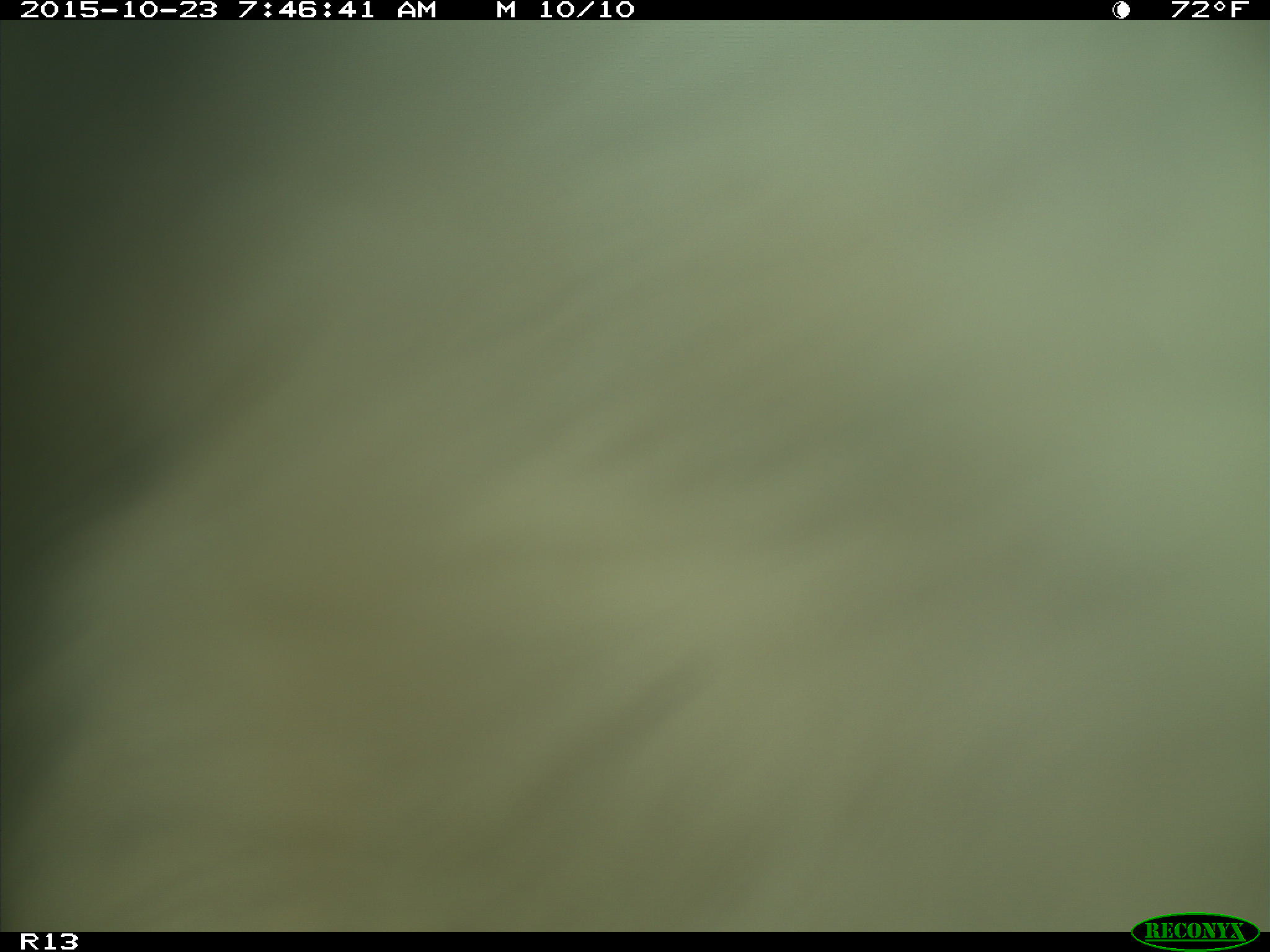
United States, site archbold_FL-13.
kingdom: Animalia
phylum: Chordata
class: Mammalia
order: Artiodactyla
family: Bovidae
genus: Bos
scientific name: Bos taurus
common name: domestic cow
Bos taurus (domestic cow).